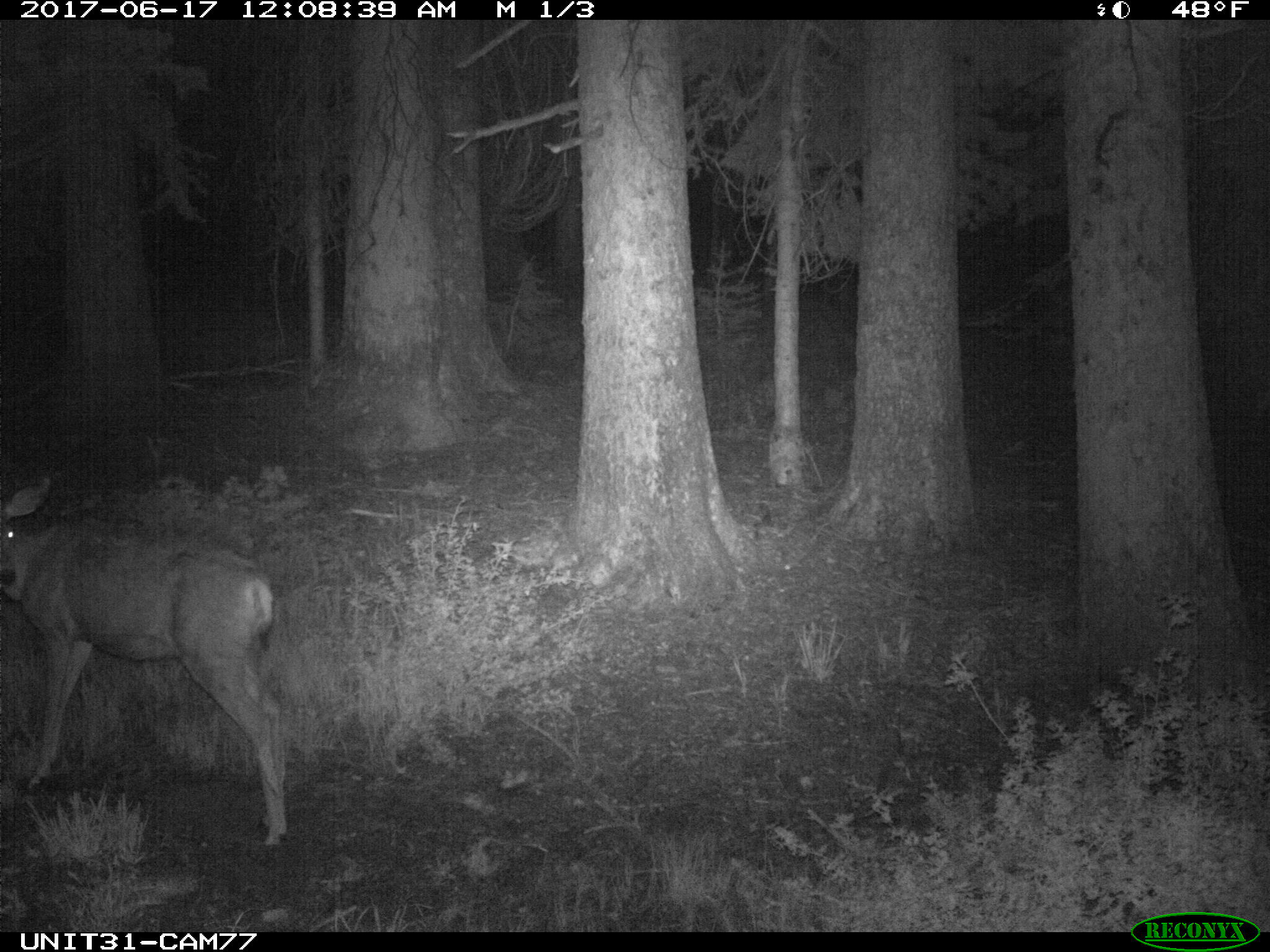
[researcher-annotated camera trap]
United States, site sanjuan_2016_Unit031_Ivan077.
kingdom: Animalia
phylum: Chordata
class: Mammalia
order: Artiodactyla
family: Cervidae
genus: Odocoileus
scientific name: Odocoileus hemionus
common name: mule deer